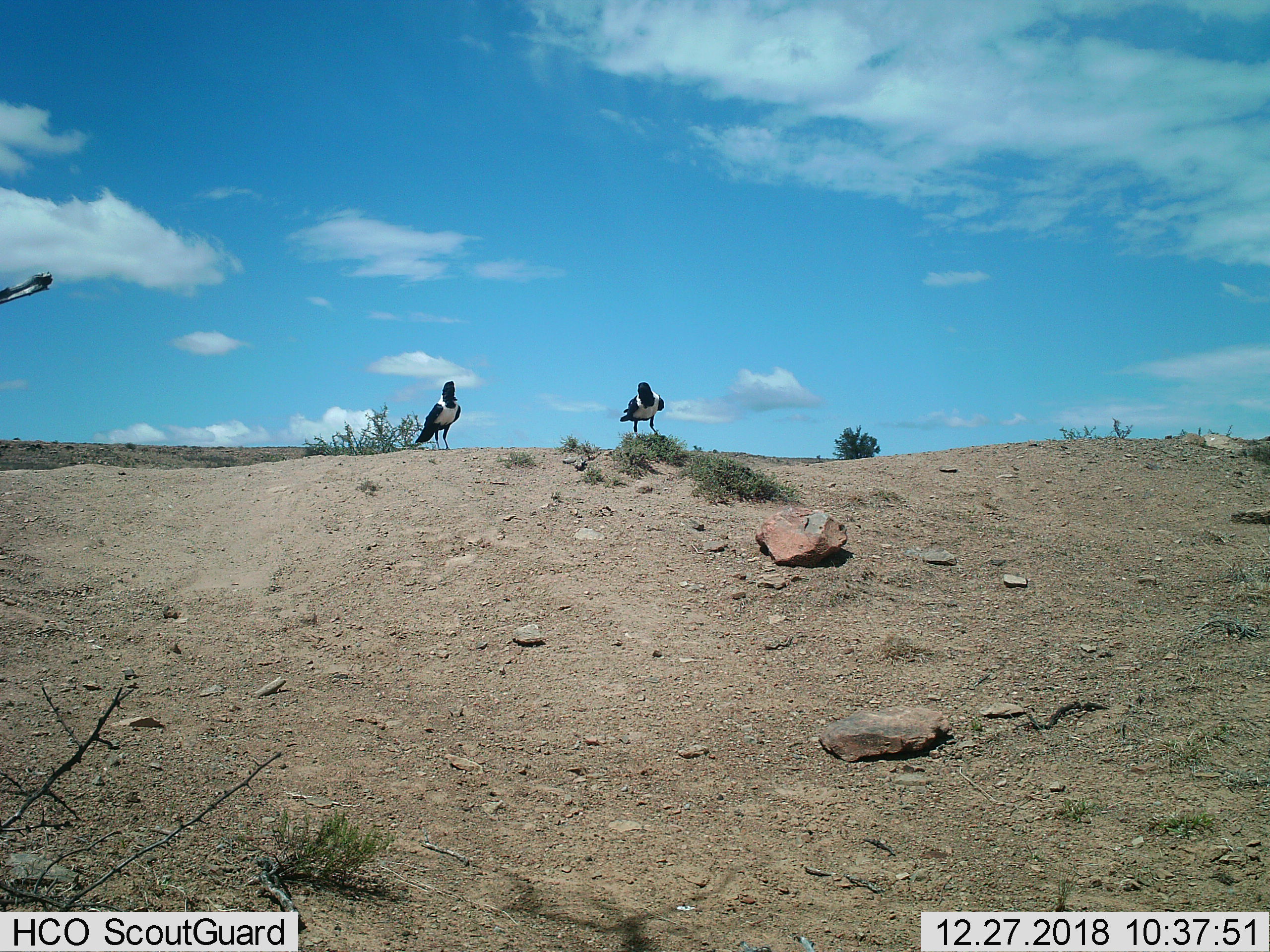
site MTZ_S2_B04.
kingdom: Animalia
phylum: Chordata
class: Aves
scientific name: Aves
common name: bird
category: birdother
Birdother (bird) (Aves), count 2. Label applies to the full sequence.